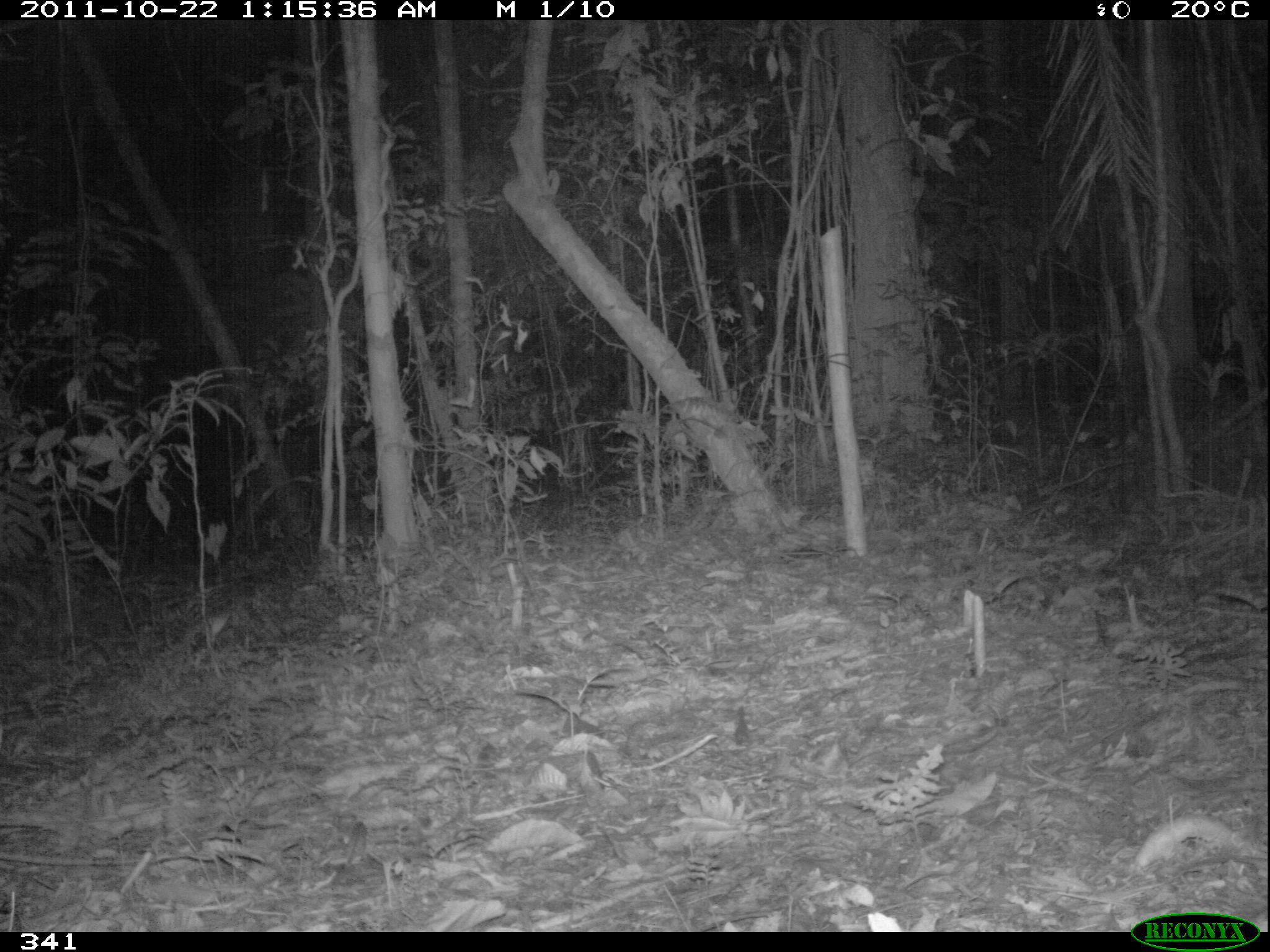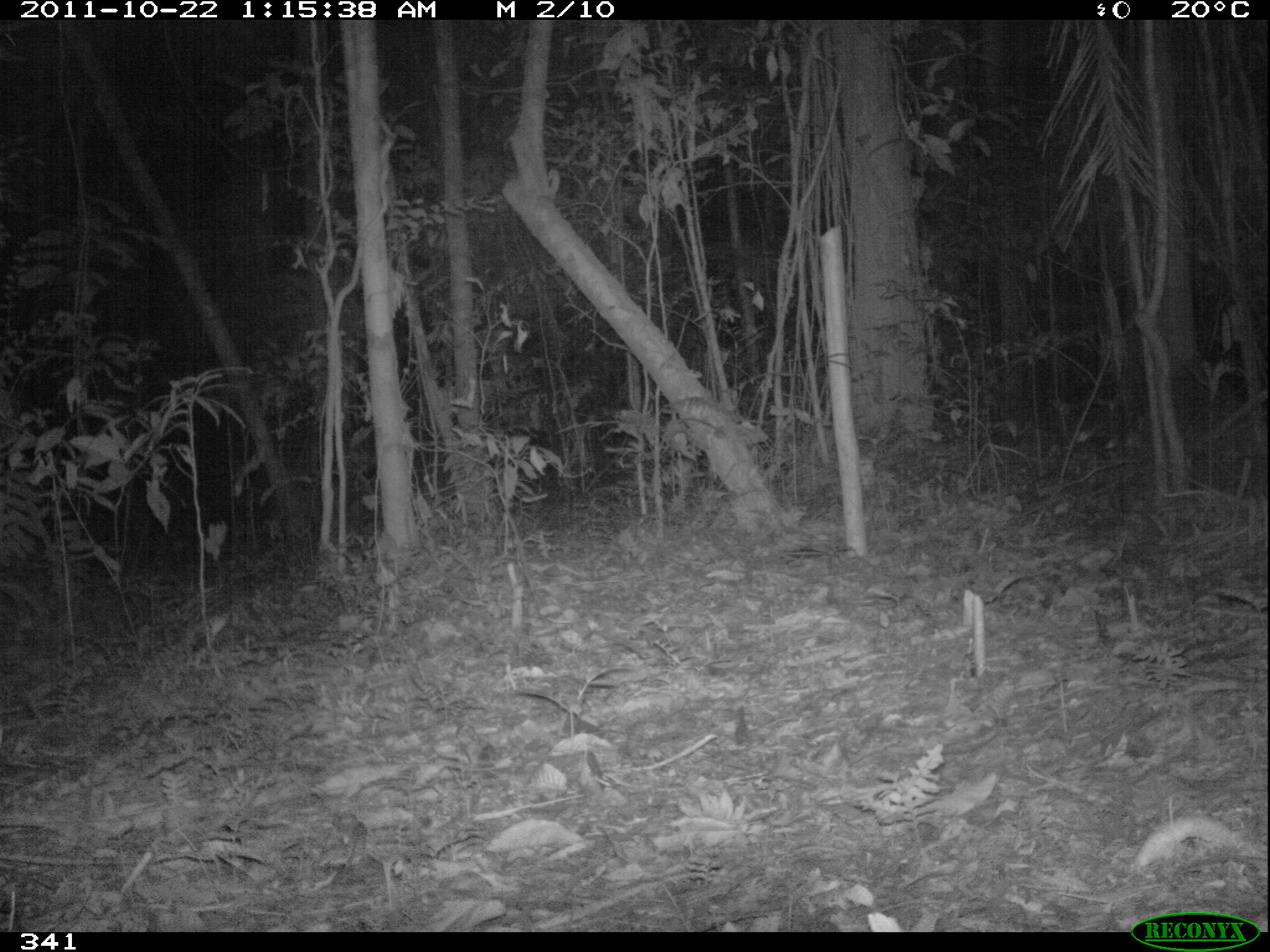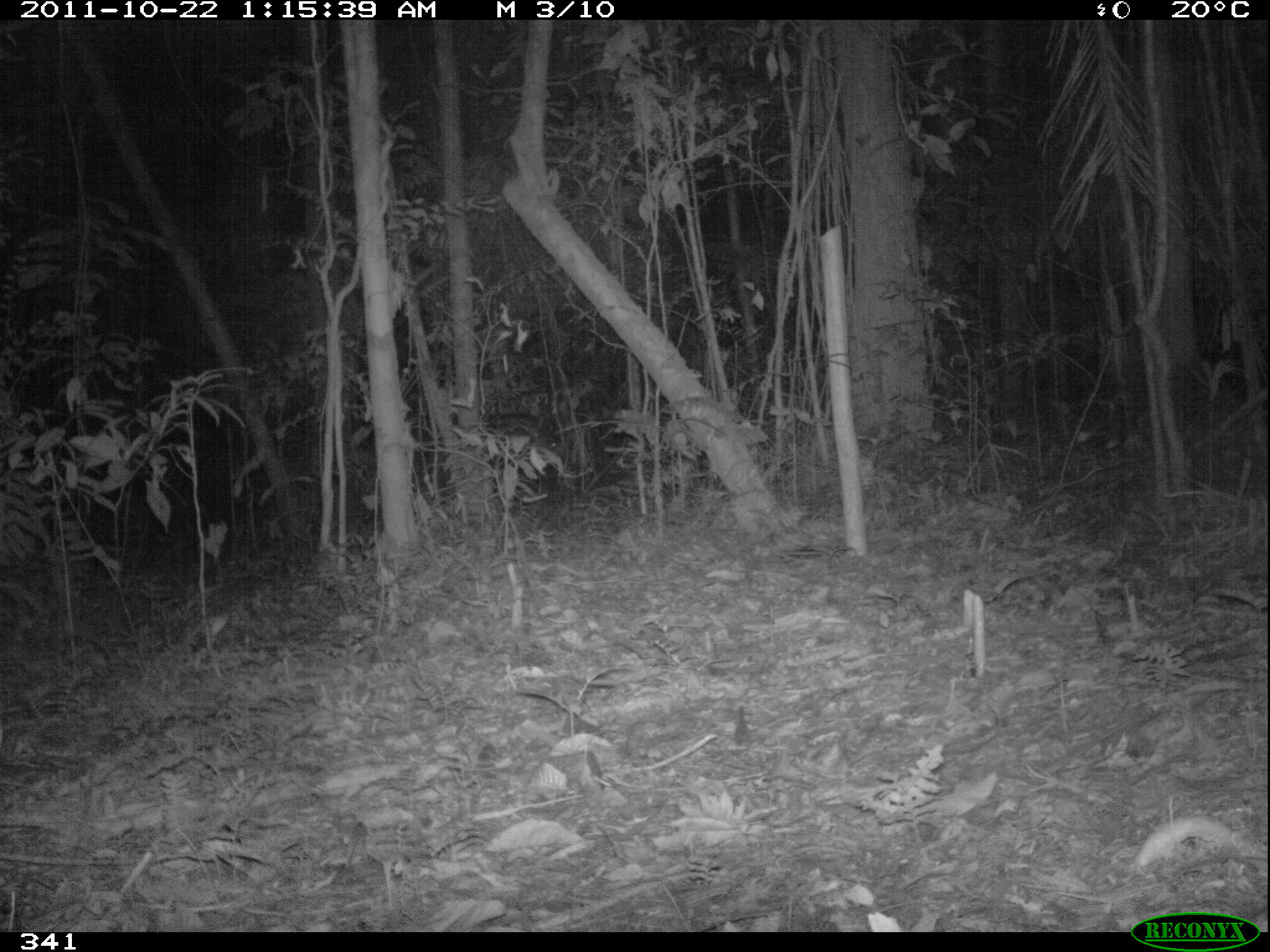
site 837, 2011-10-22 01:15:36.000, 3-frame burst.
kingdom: Animalia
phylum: Chordata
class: Mammalia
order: Perissodactyla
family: Tapiridae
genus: Tapirus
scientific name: Tapirus terrestris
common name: south american tapir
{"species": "Tapirus terrestris (south american tapir)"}